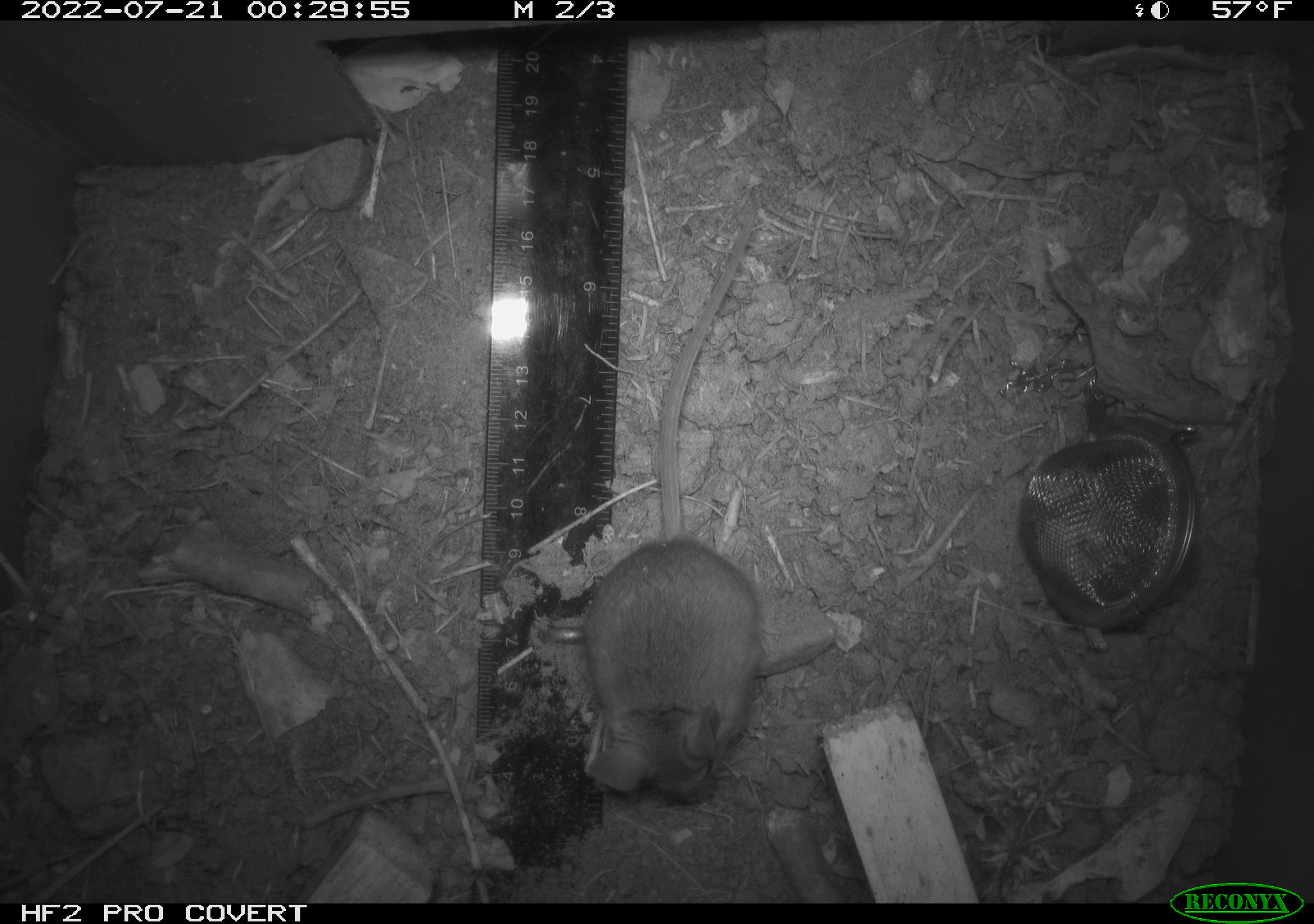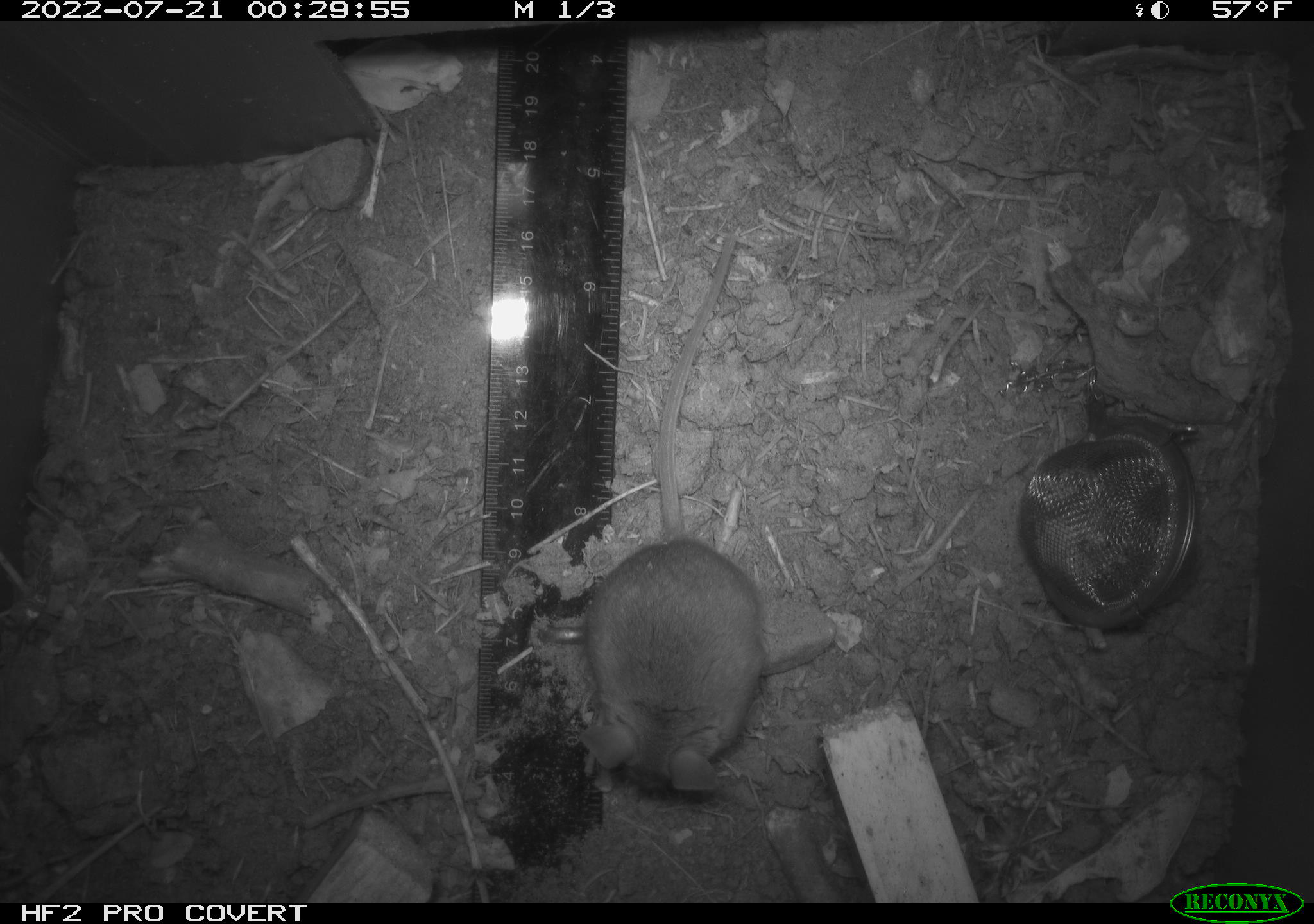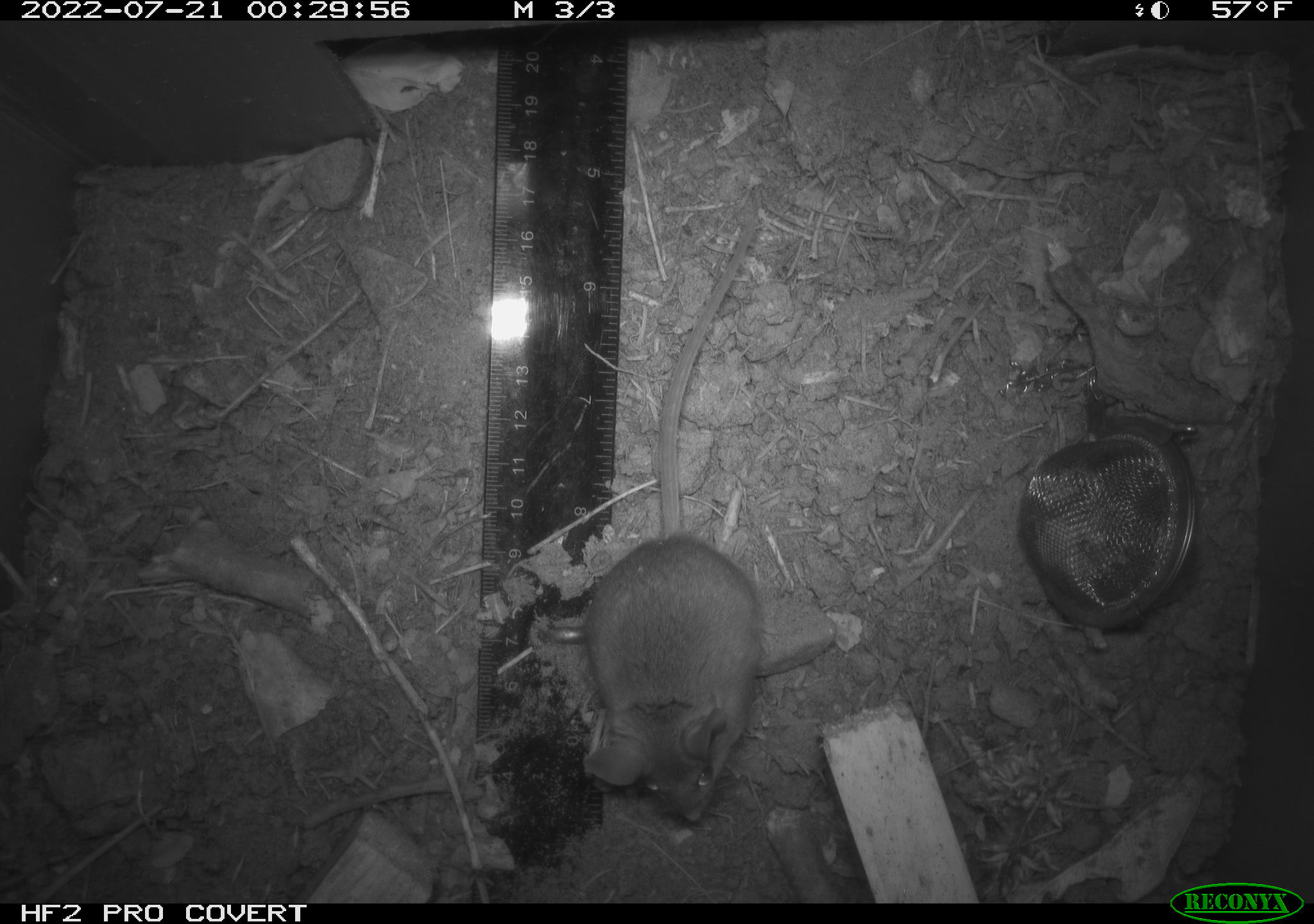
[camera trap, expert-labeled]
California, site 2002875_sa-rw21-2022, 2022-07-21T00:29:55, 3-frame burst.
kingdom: Animalia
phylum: Chordata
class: Mammalia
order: Rodentia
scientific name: Rodentia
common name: mouse species